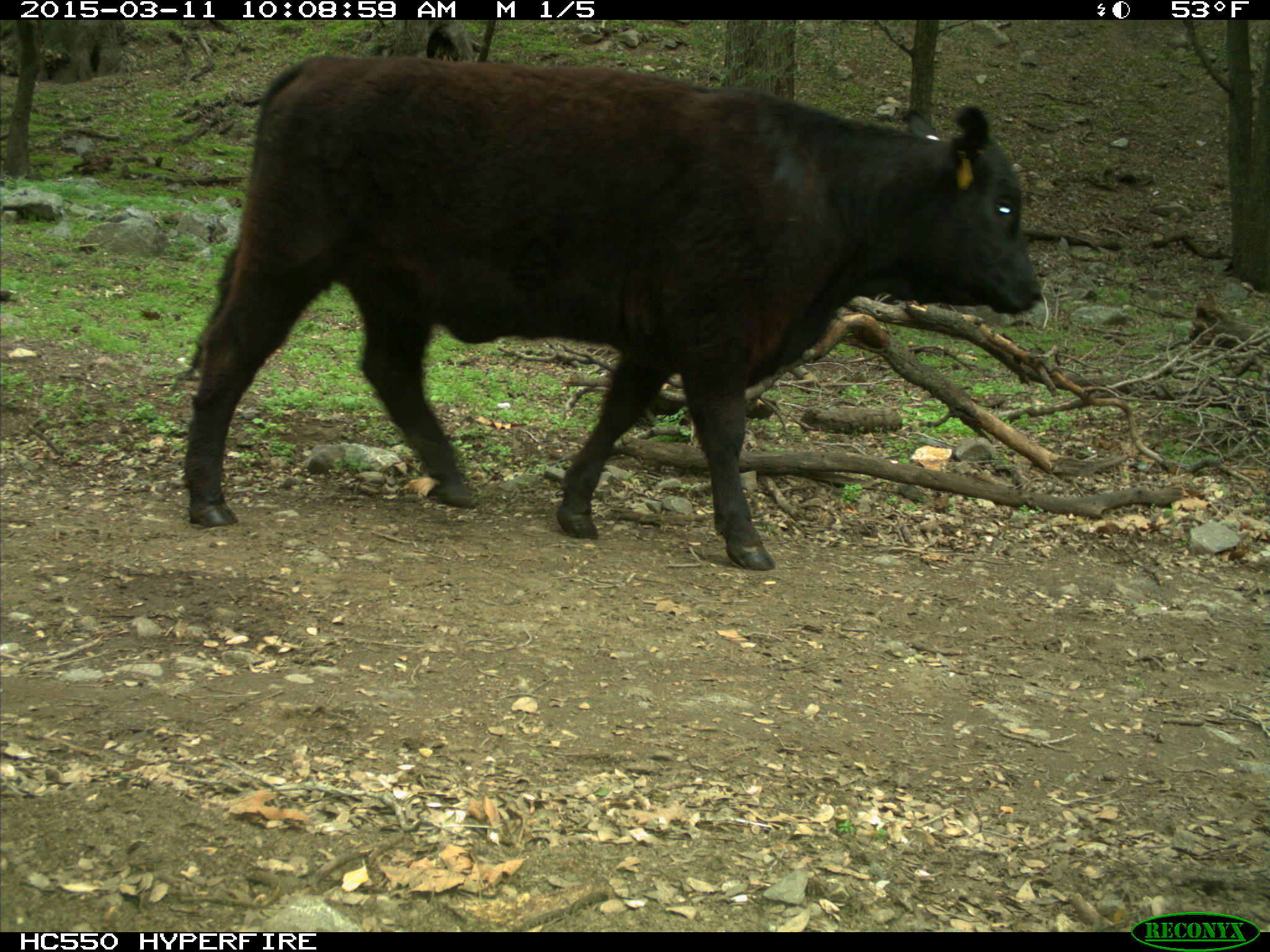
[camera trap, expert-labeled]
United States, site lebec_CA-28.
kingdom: Animalia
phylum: Chordata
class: Mammalia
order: Artiodactyla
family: Bovidae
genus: Bos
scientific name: Bos taurus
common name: domestic cow